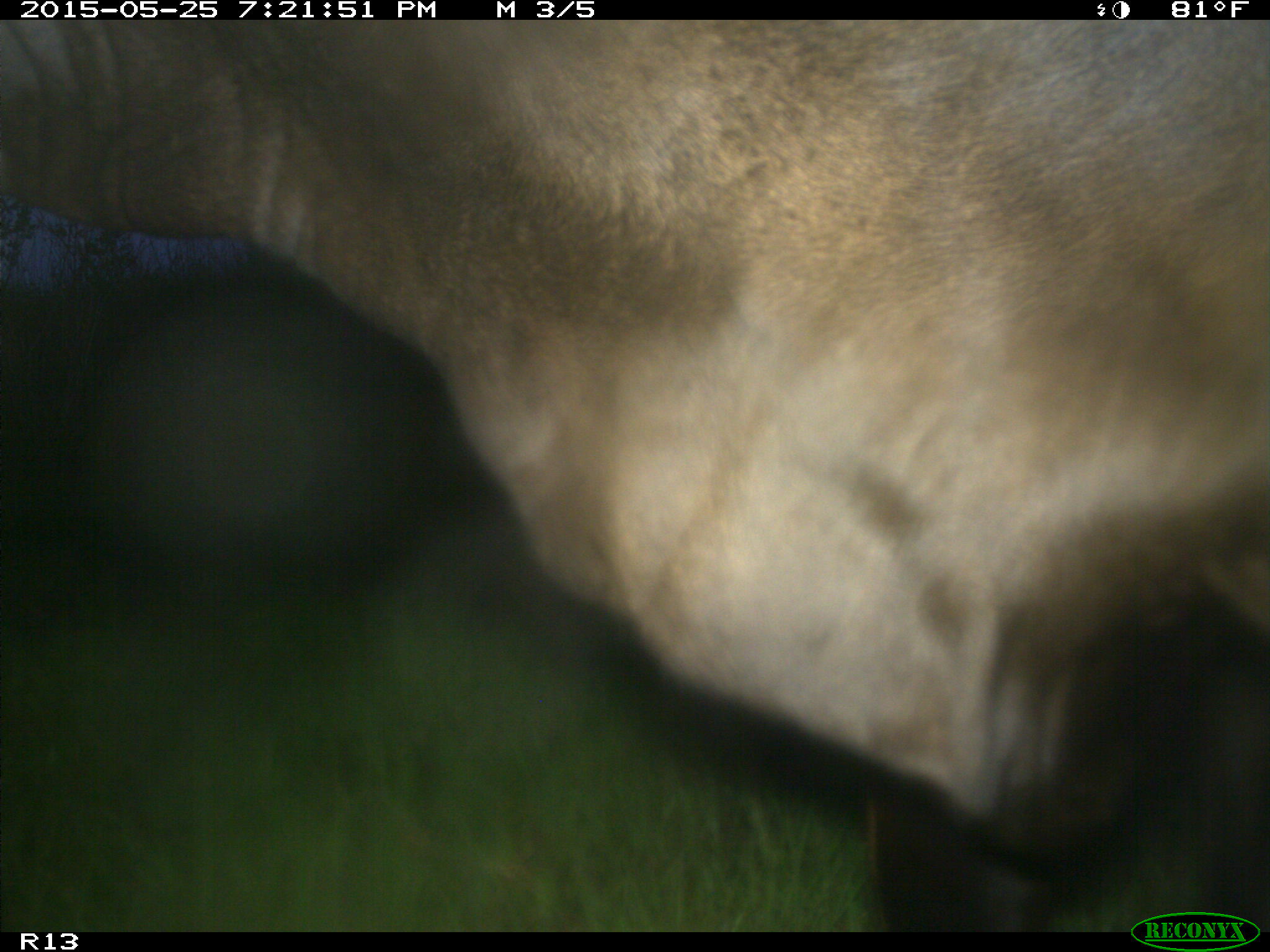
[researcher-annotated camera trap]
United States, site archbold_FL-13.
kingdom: Animalia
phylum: Chordata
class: Mammalia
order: Artiodactyla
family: Bovidae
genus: Bos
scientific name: Bos taurus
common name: domestic cow